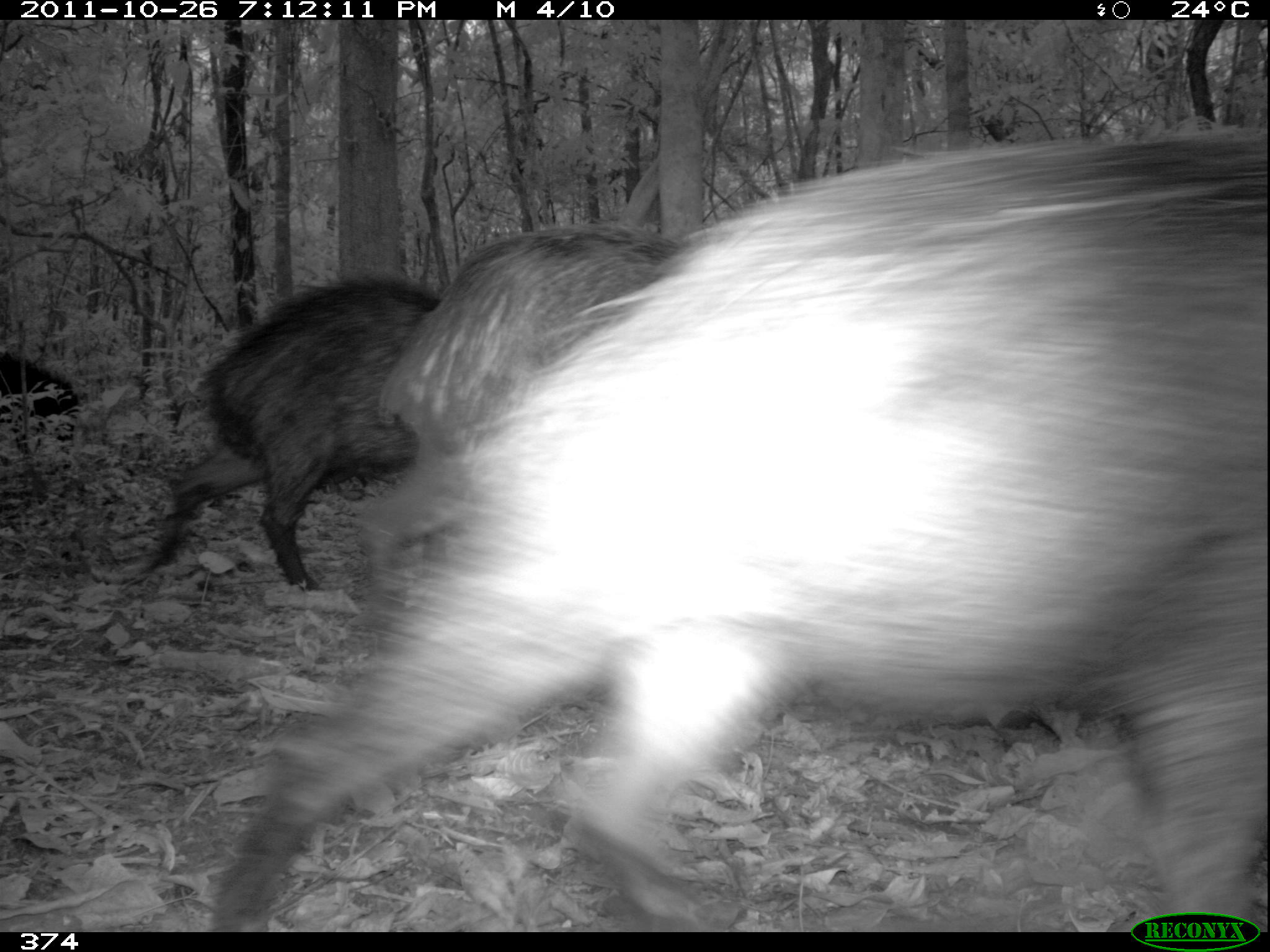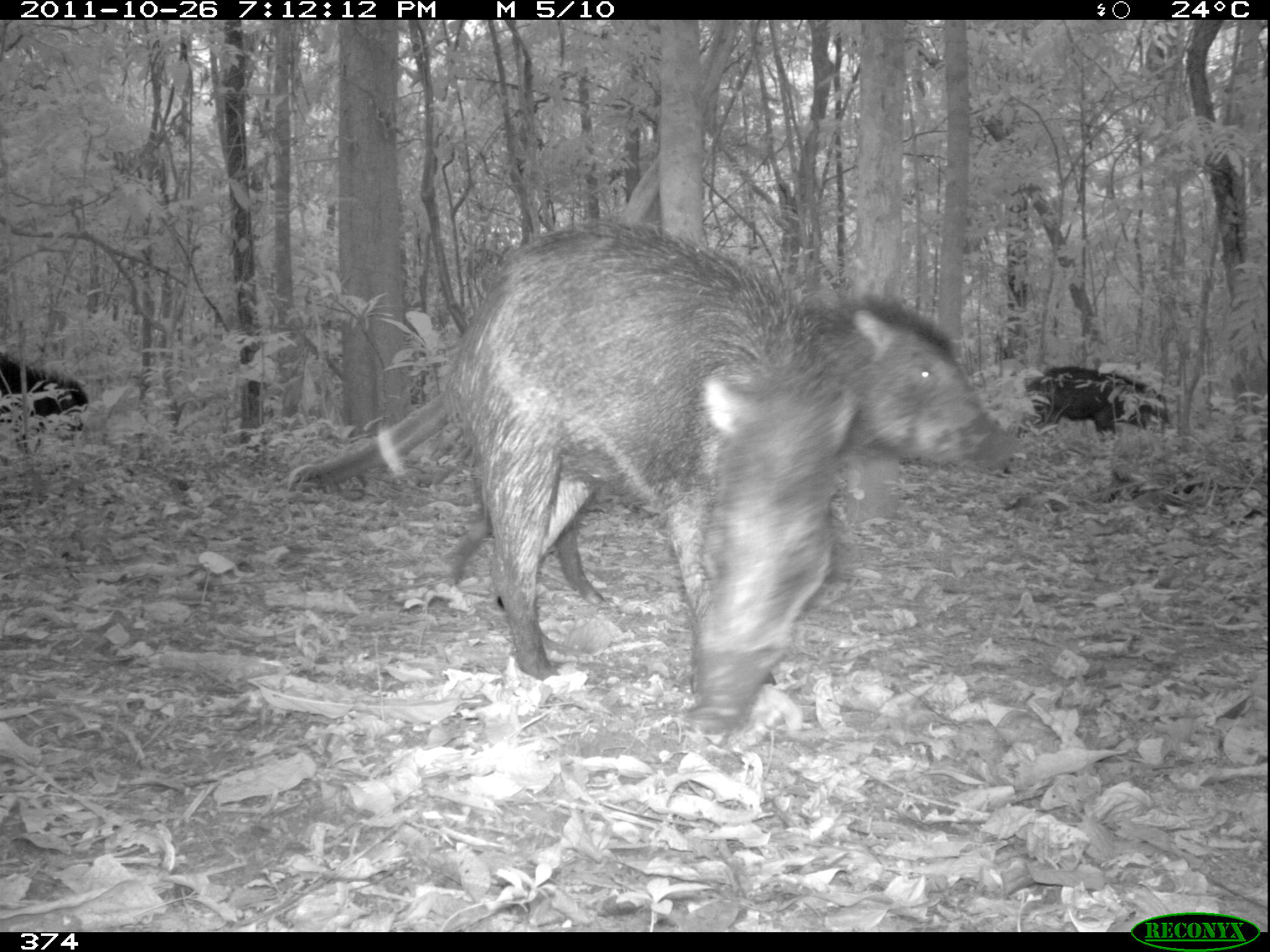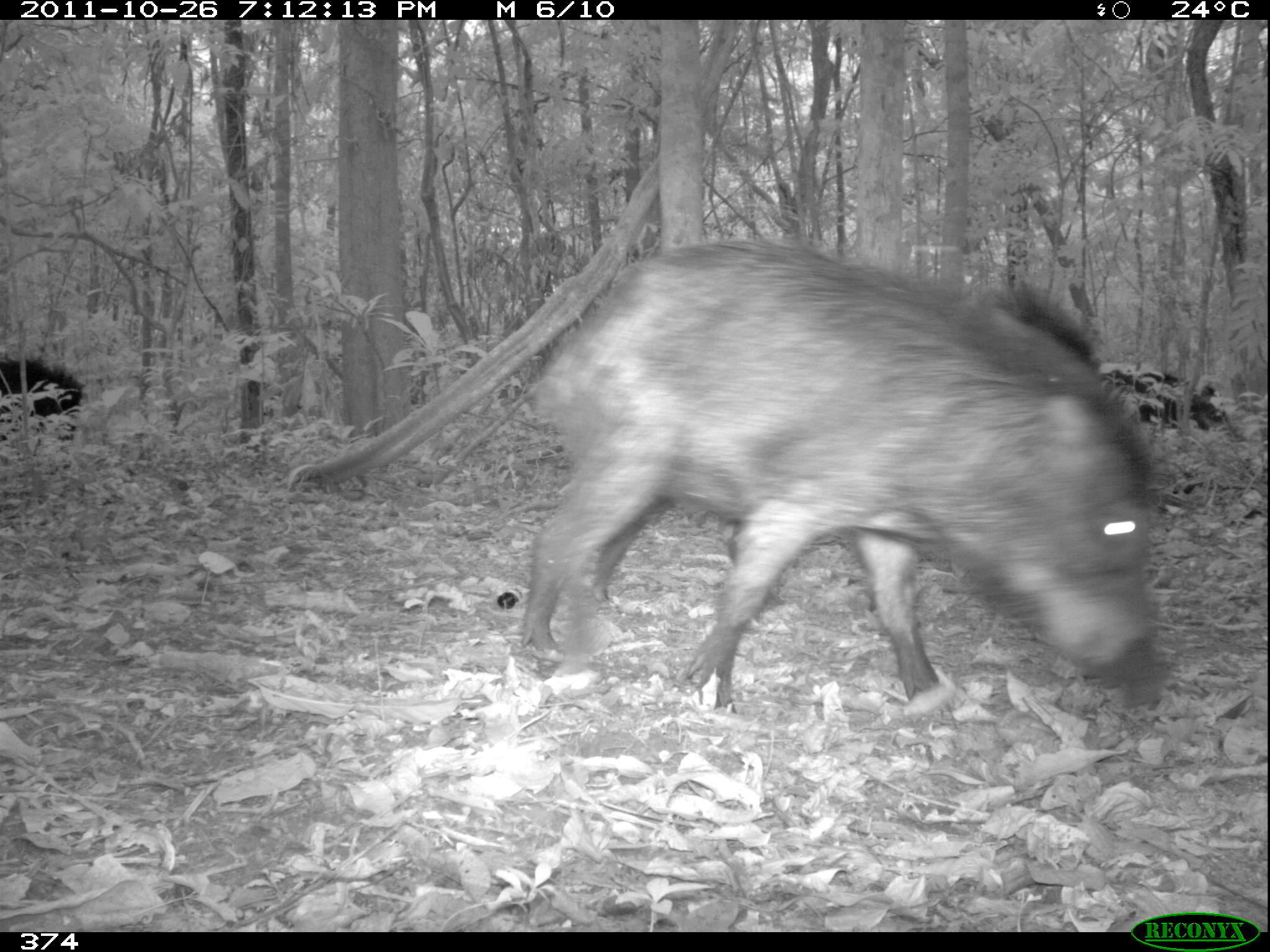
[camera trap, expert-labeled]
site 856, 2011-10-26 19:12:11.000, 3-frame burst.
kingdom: Animalia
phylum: Chordata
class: Mammalia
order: Artiodactyla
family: Tayassuidae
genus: Tayassu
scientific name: Tayassu pecari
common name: white-lipped peccary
Tayassu pecari (white-lipped peccary).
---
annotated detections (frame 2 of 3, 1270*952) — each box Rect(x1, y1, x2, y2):
tayassu pecari: Rect(411, 214, 857, 733); Rect(446, 296, 1016, 614); Rect(1024, 364, 1172, 443); Rect(0, 357, 90, 445)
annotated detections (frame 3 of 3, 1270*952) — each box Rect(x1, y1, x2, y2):
tayassu pecari: Rect(501, 213, 1234, 748); Rect(1093, 368, 1232, 429); Rect(0, 345, 84, 431)